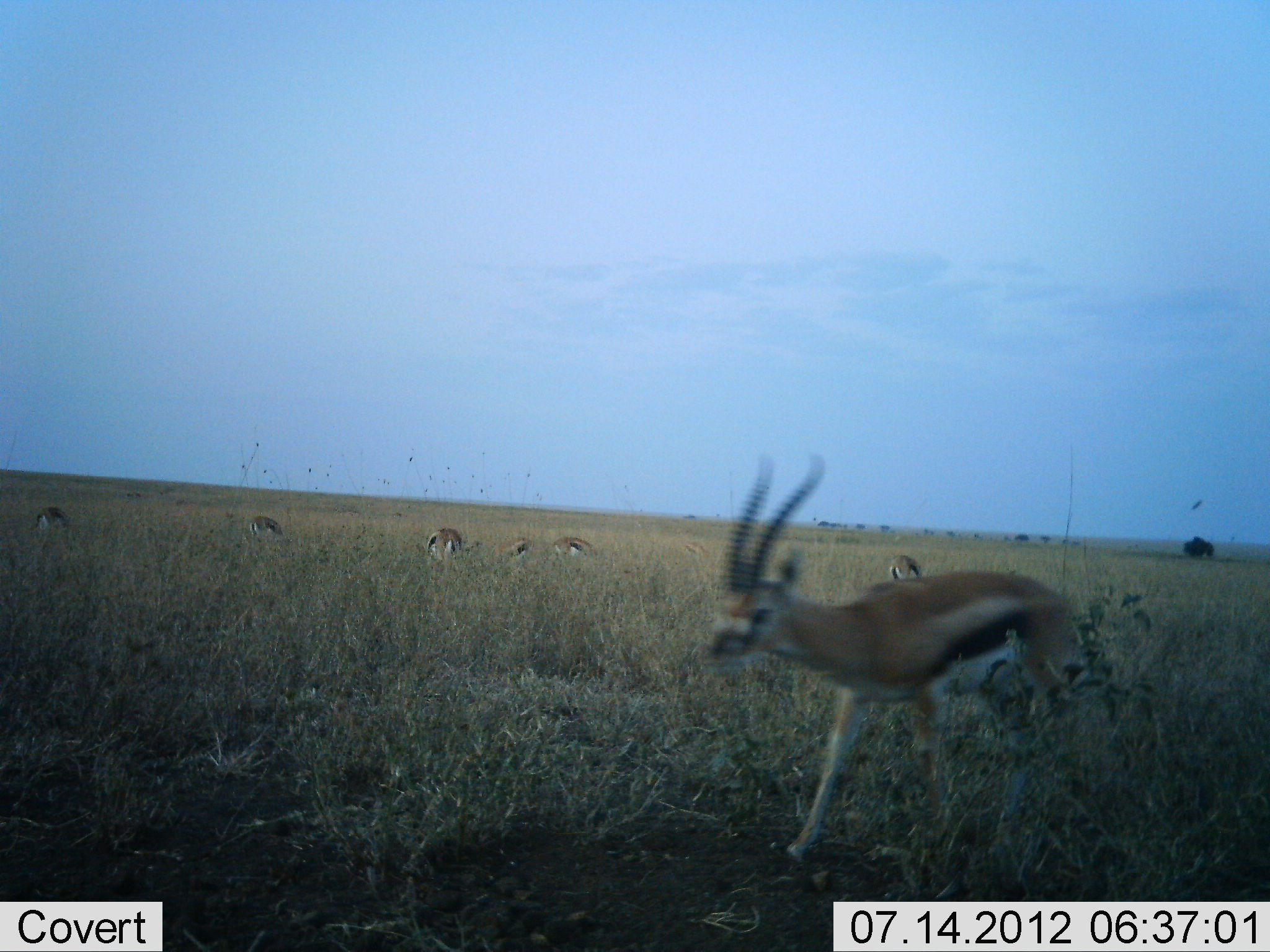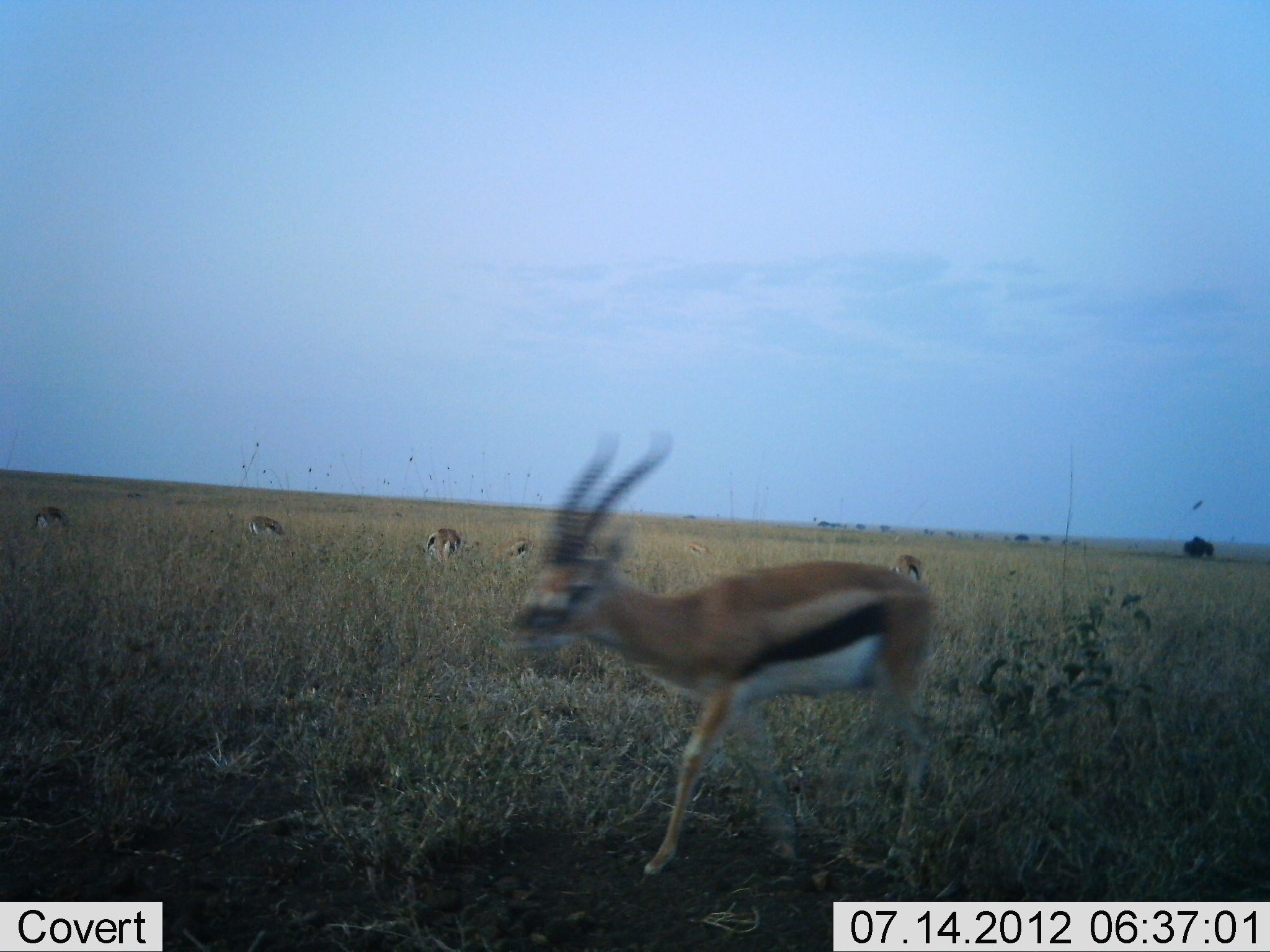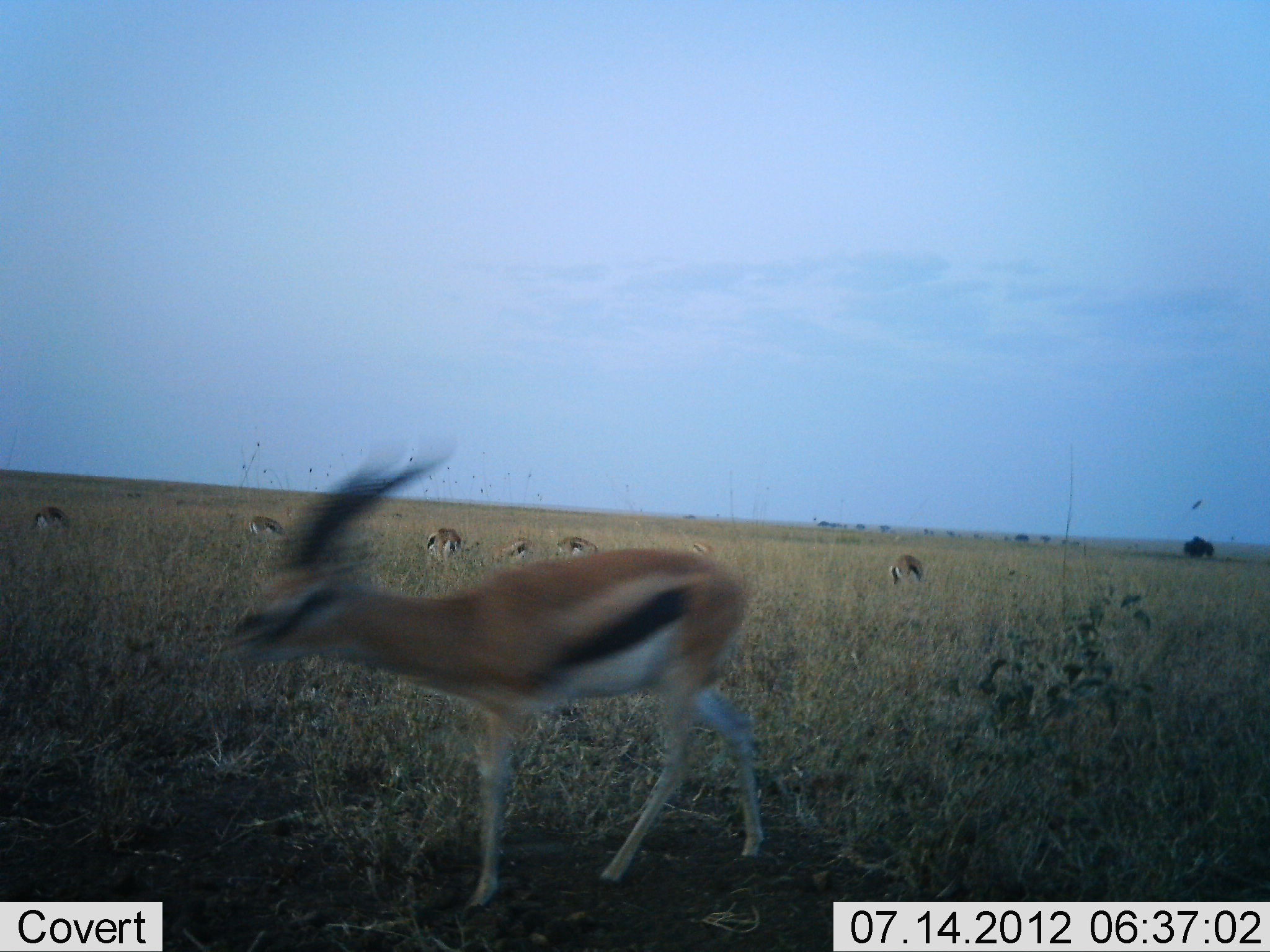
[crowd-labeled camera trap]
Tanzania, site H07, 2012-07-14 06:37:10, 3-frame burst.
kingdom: Animalia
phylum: Chordata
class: Mammalia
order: Artiodactyla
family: Bovidae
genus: Eudorcas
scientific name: Eudorcas thomsonii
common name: thomson's gazelle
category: gazellethomsons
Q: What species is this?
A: Gazellethomsons (thomson's gazelle) (Eudorcas thomsonii).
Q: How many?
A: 6.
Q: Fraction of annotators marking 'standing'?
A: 9%.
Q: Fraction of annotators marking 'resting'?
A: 9%.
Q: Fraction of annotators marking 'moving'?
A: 73%.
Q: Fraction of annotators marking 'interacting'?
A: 0%.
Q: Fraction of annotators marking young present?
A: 0%.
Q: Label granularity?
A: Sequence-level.